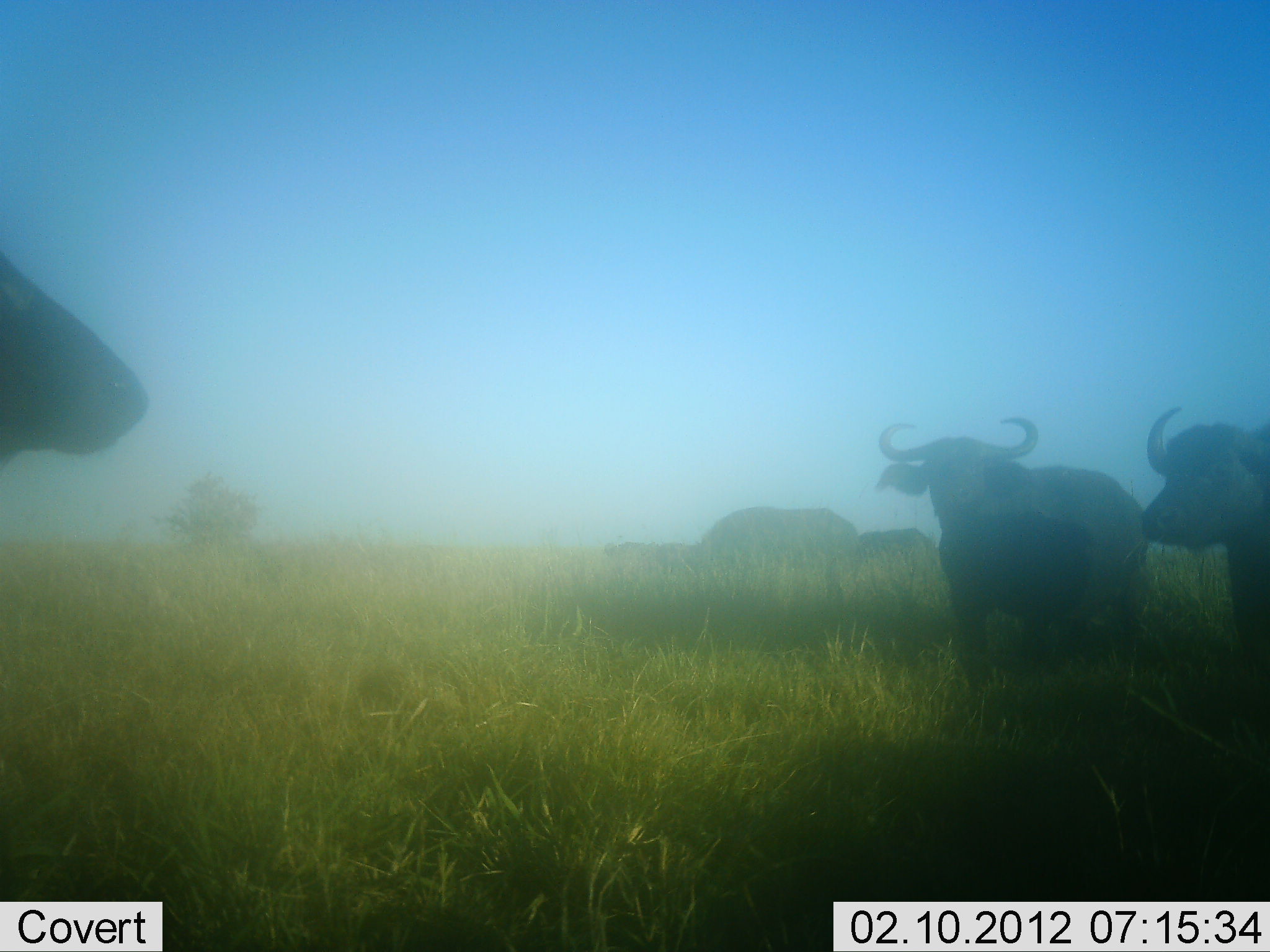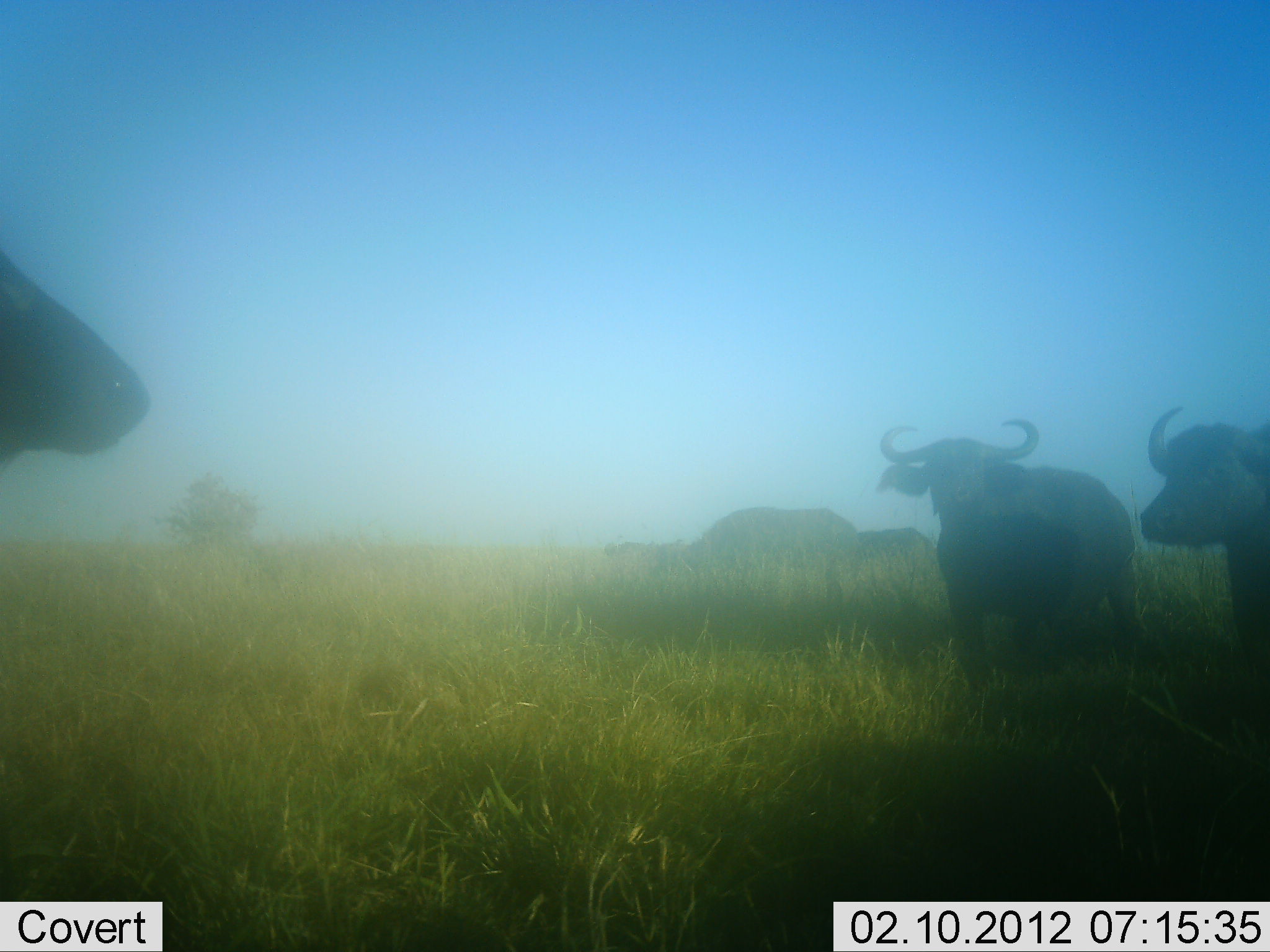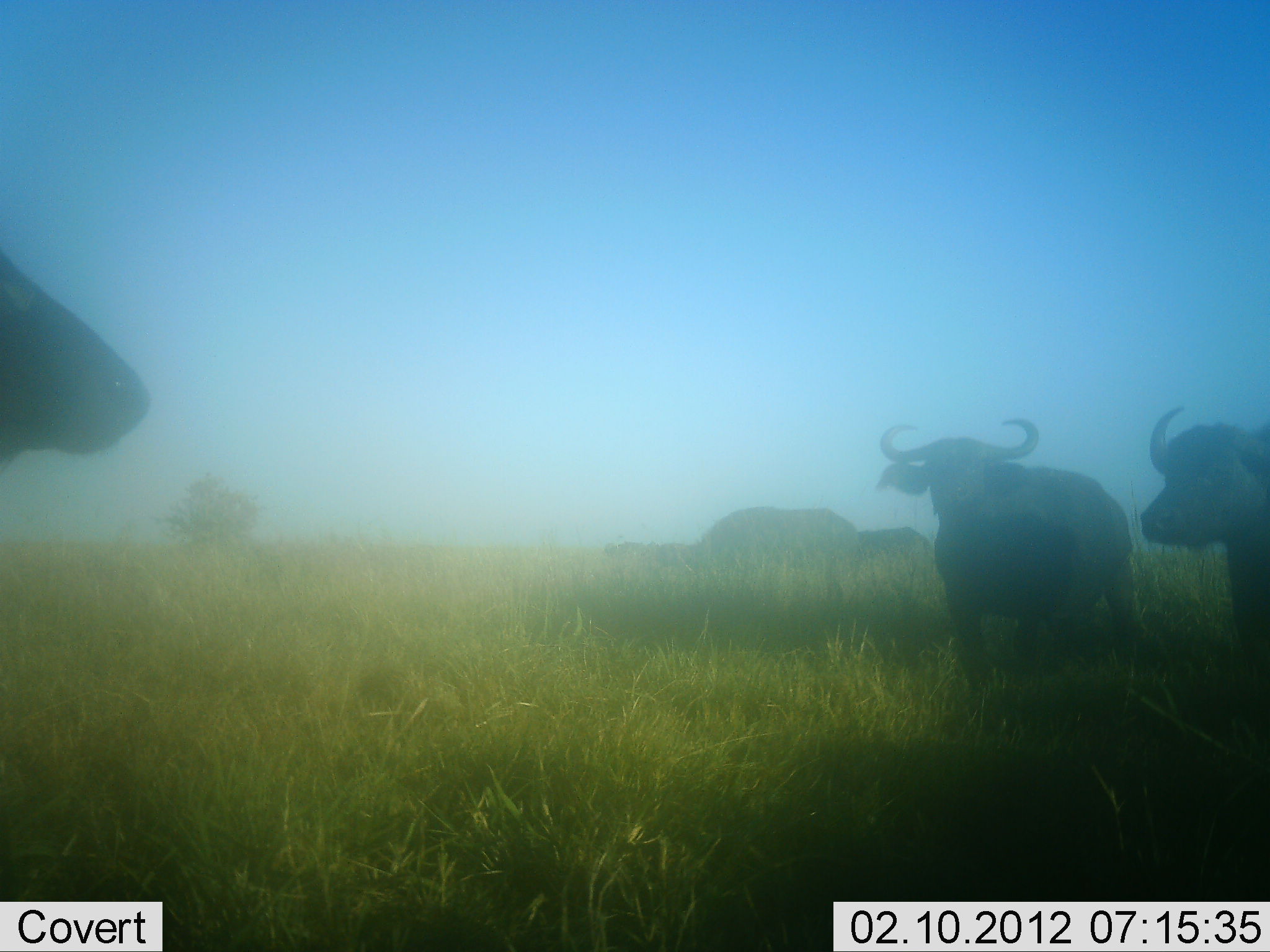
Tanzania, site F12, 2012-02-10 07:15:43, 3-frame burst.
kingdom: Animalia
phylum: Chordata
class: Mammalia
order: Artiodactyla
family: Bovidae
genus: Syncerus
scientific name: Syncerus caffer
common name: cape buffalo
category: buffalo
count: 5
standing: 100%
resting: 4%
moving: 0%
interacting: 0%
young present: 0%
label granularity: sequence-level